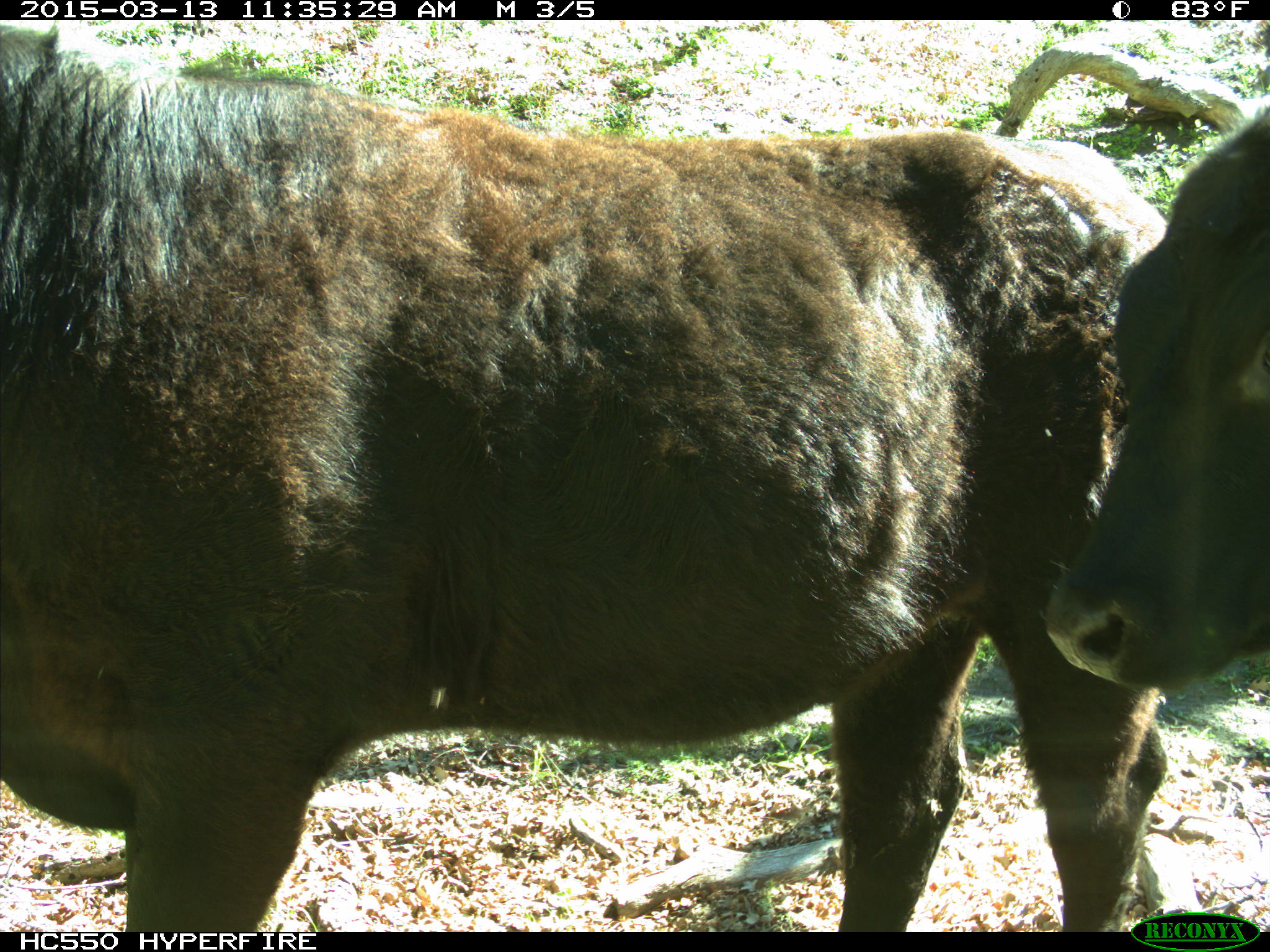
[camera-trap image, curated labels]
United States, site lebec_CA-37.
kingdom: Animalia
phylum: Chordata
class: Mammalia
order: Artiodactyla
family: Bovidae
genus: Bos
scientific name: Bos taurus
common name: domestic cow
Bos taurus (domestic cow).